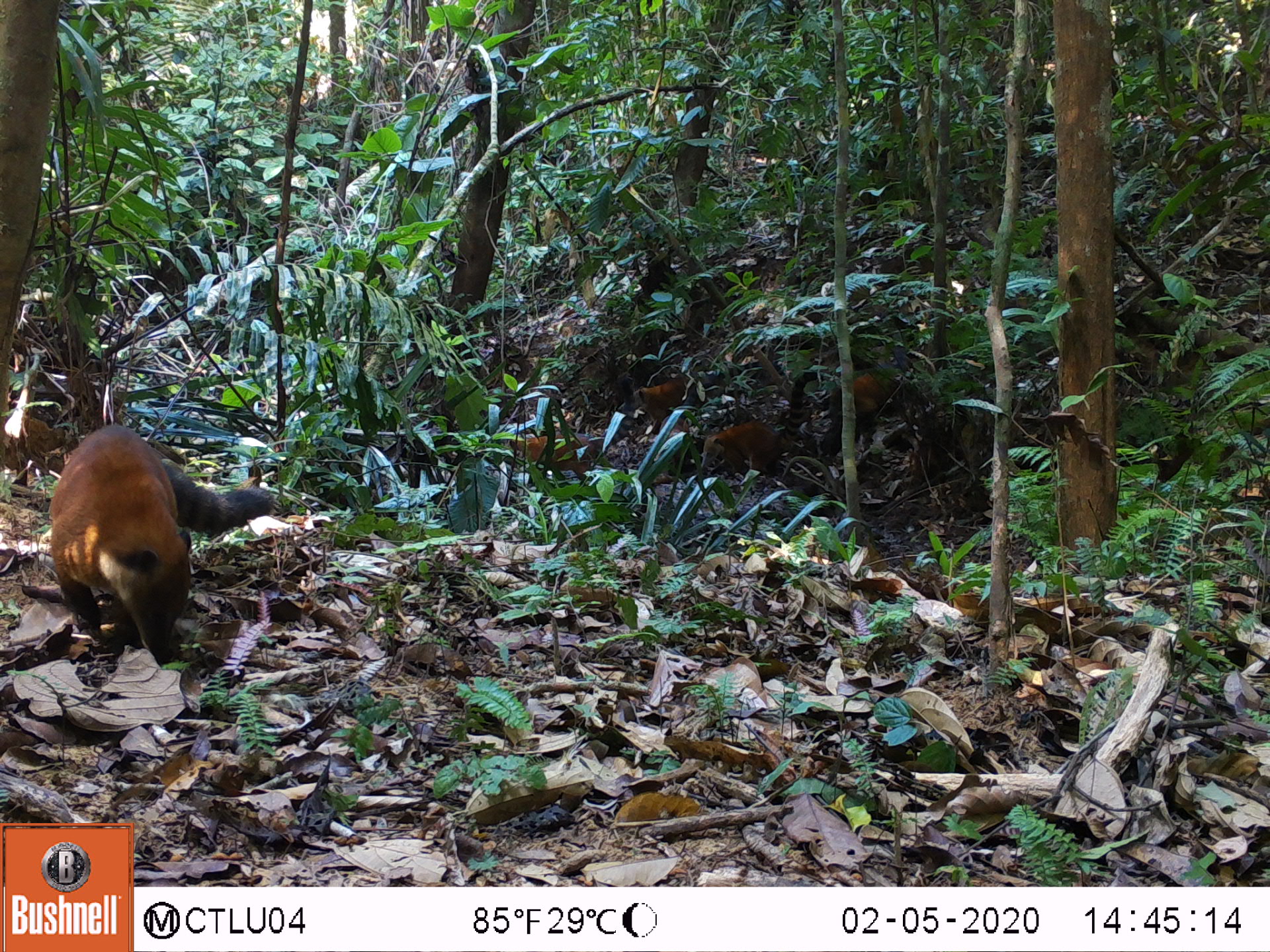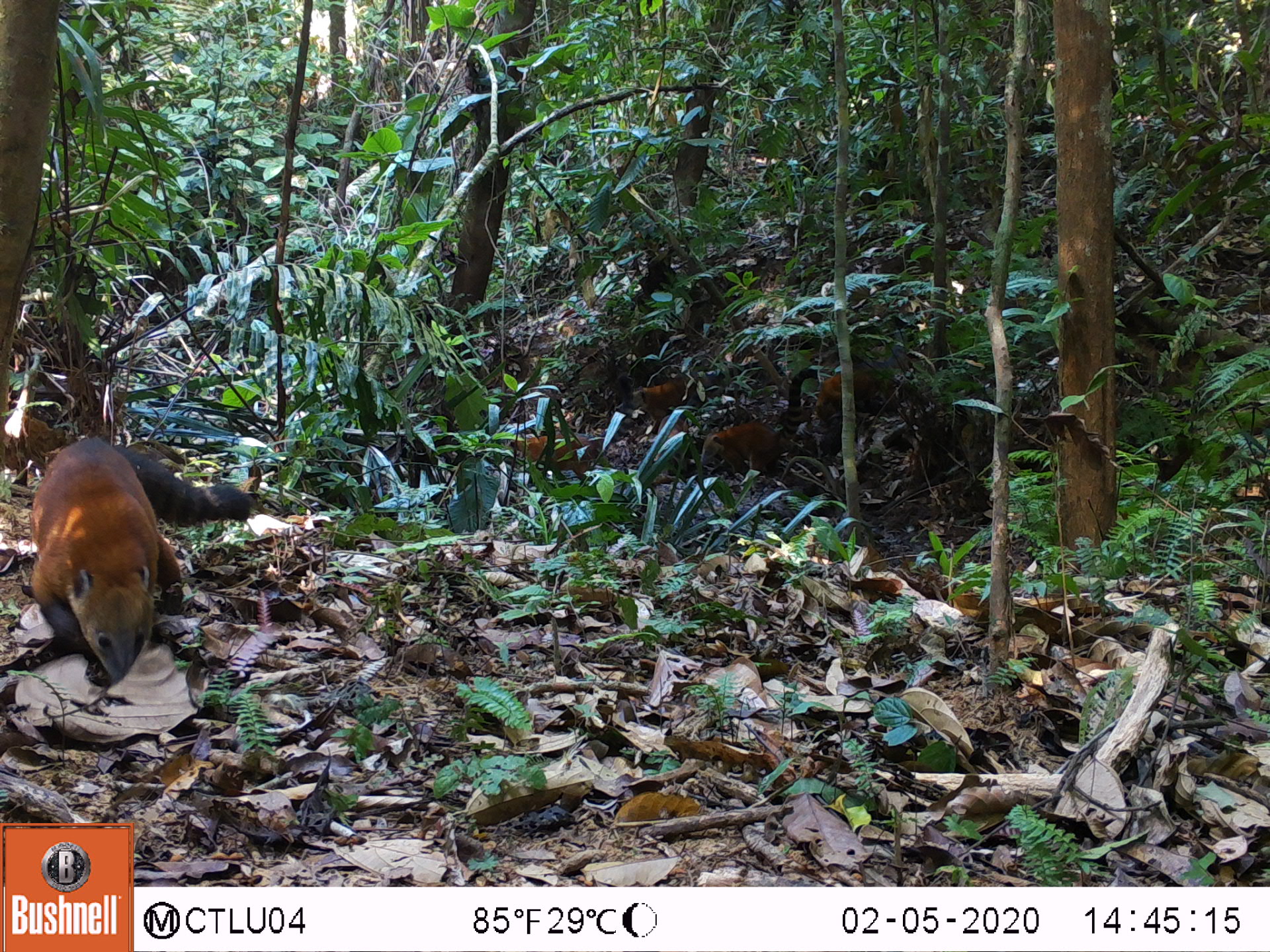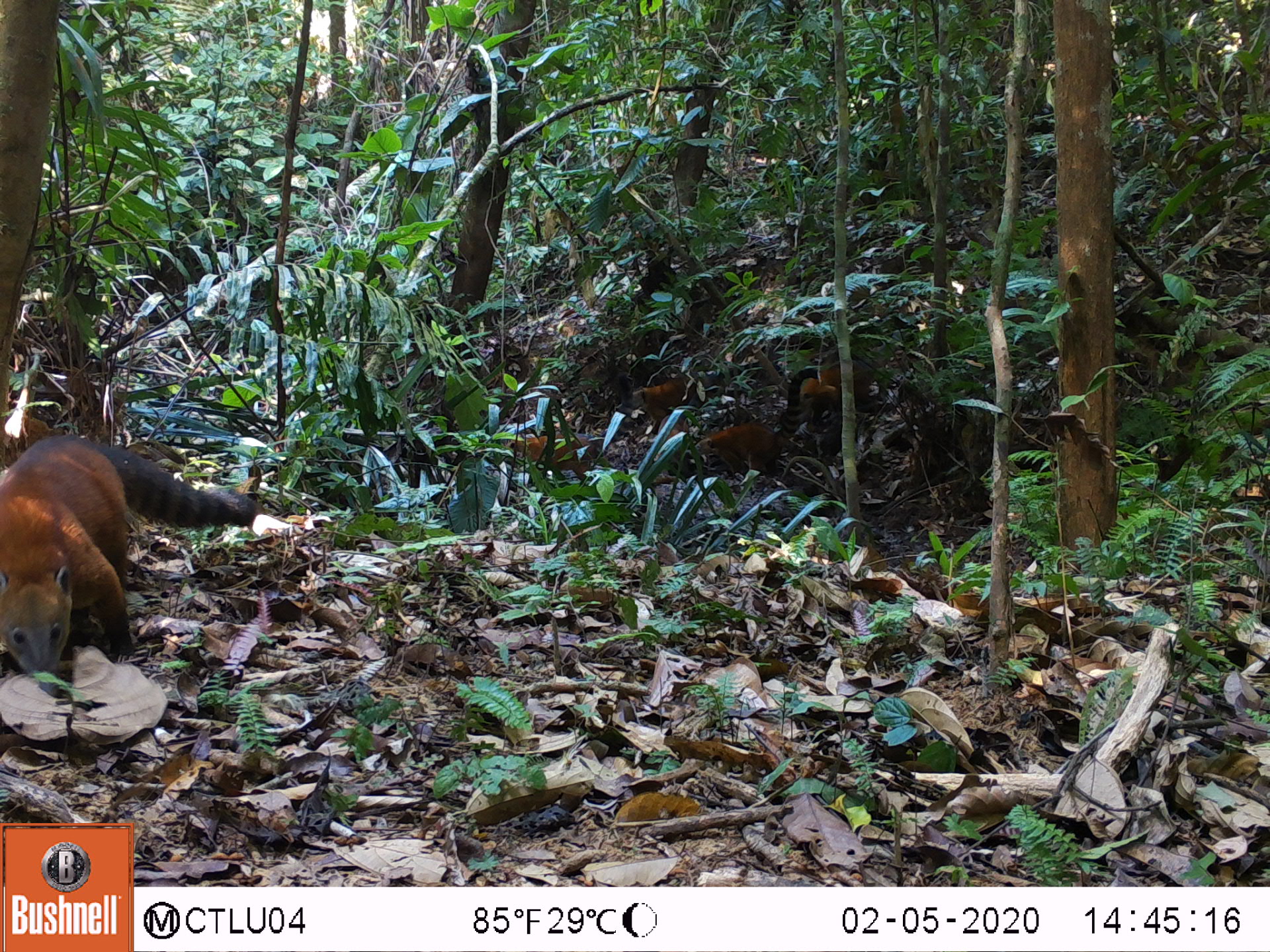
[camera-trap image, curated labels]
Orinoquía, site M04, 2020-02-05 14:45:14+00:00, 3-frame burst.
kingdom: Animalia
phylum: Chordata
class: Mammalia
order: Carnivora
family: Procyonidae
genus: Nasua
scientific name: Nasua nasua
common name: south american coati